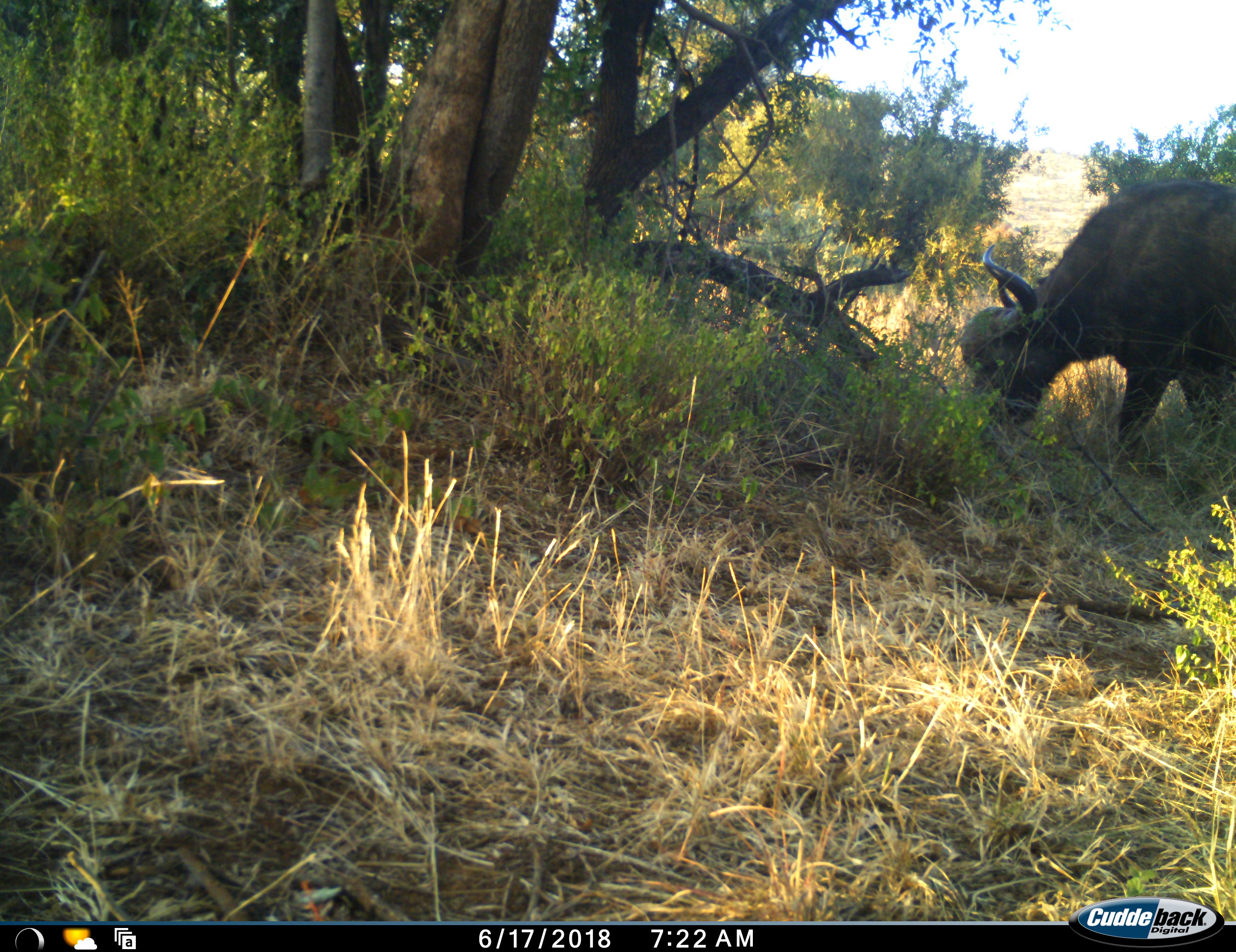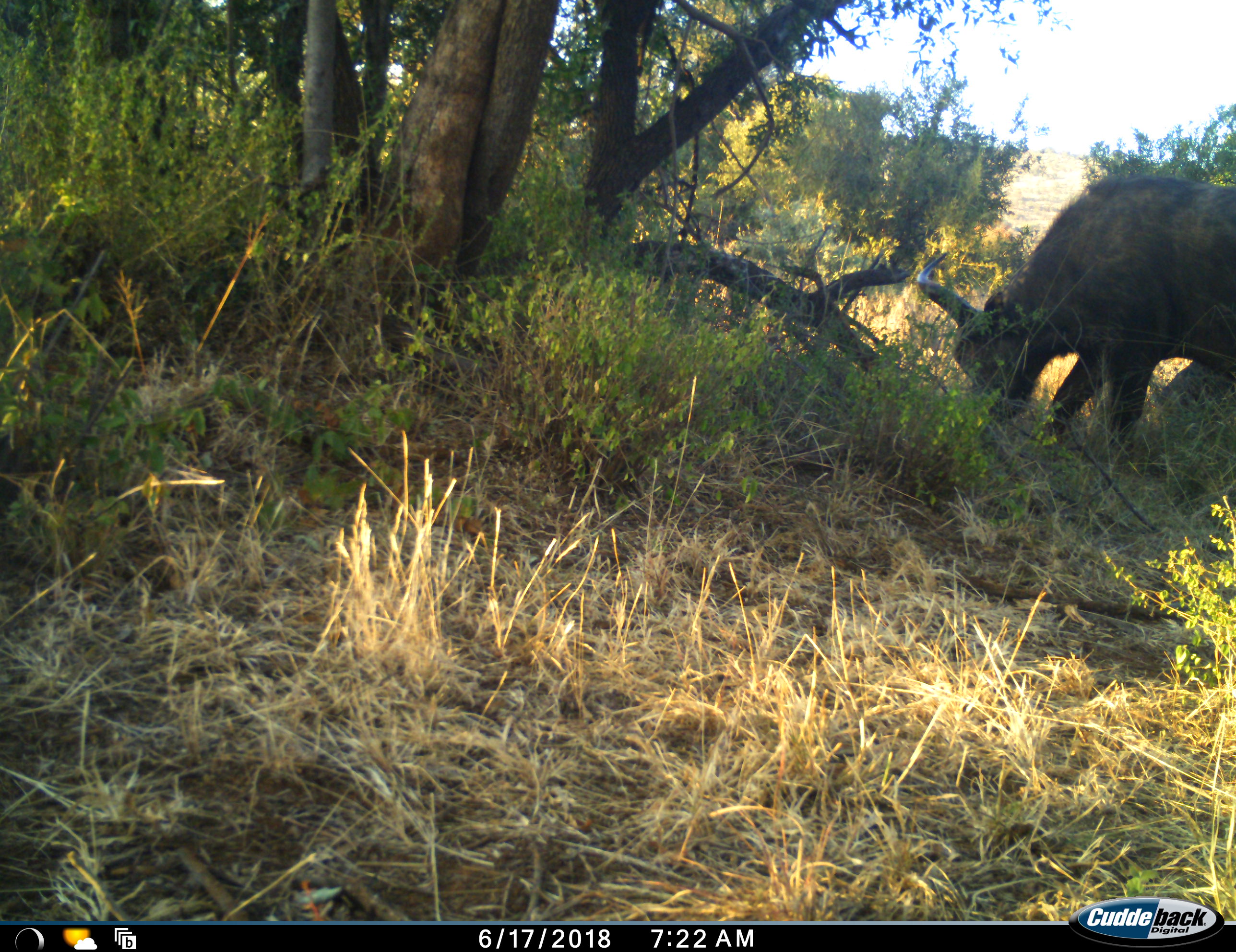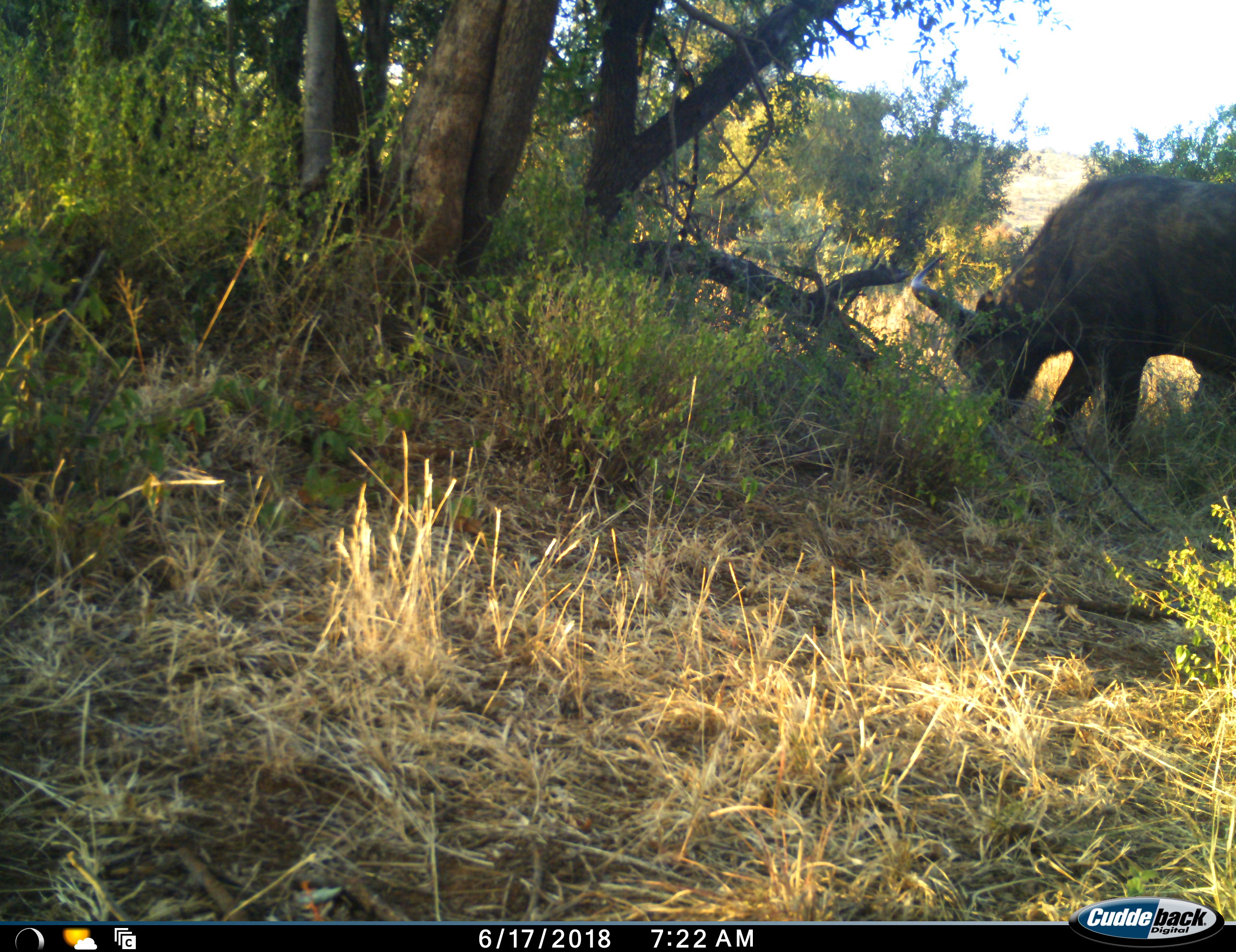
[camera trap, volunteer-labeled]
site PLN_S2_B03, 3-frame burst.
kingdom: Animalia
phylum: Chordata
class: Mammalia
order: Artiodactyla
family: Bovidae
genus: Syncerus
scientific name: Syncerus caffer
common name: african buffalo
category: buffalo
Buffalo (african buffalo) (Syncerus caffer), count 1. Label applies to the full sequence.